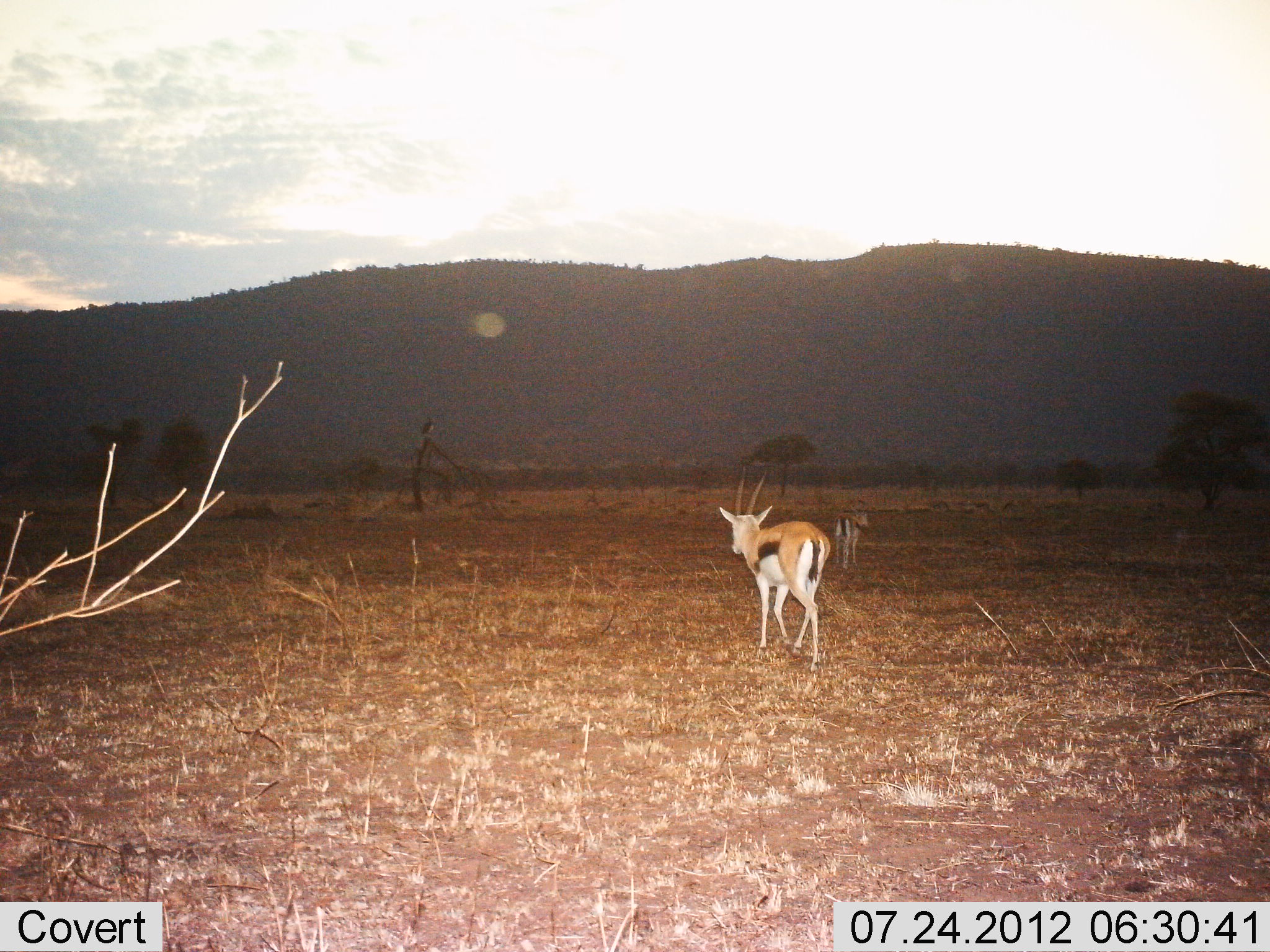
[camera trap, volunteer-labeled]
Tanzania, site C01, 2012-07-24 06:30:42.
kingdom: Animalia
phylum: Chordata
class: Mammalia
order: Artiodactyla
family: Bovidae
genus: Eudorcas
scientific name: Eudorcas thomsonii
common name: thomson's gazelle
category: gazellethomsons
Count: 2.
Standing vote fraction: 0%.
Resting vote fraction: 0%.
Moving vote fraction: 100%.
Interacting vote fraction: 0%.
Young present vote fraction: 0%.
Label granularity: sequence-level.